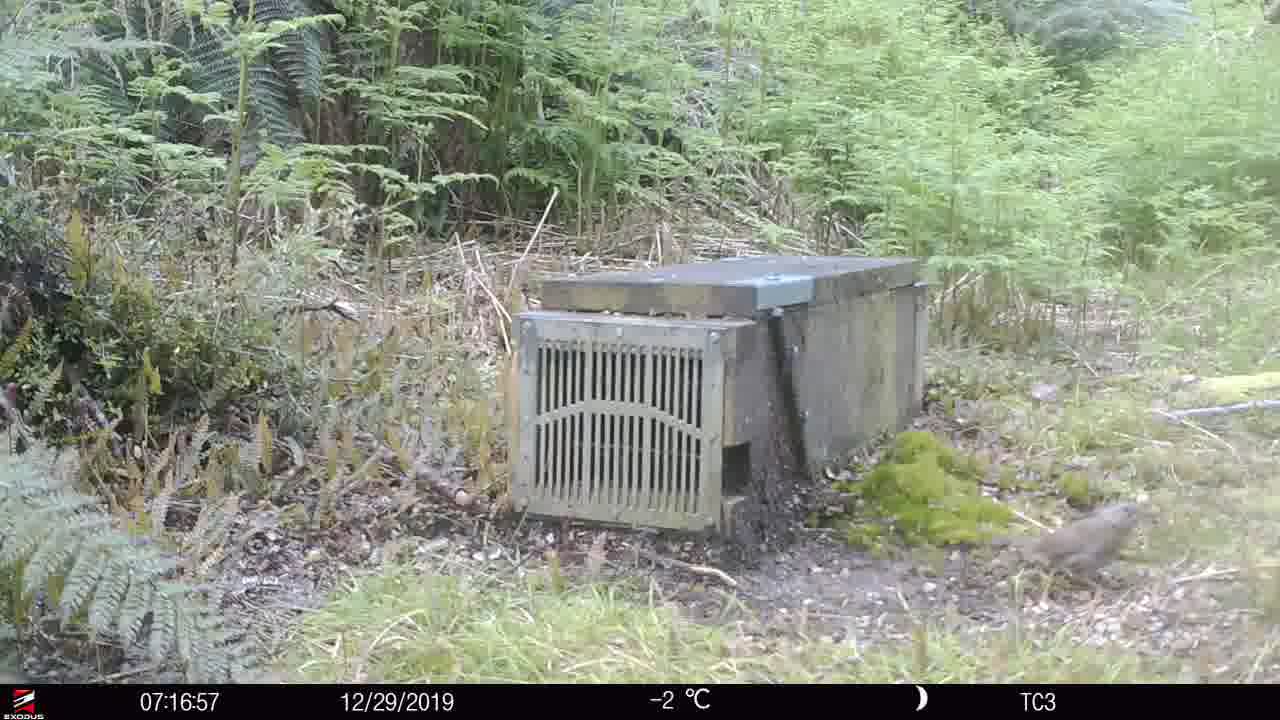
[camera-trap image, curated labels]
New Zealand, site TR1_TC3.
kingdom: Animalia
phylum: Chordata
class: Aves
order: Passeriformes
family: Prunellidae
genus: Prunella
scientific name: Prunella modularis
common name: dunnock